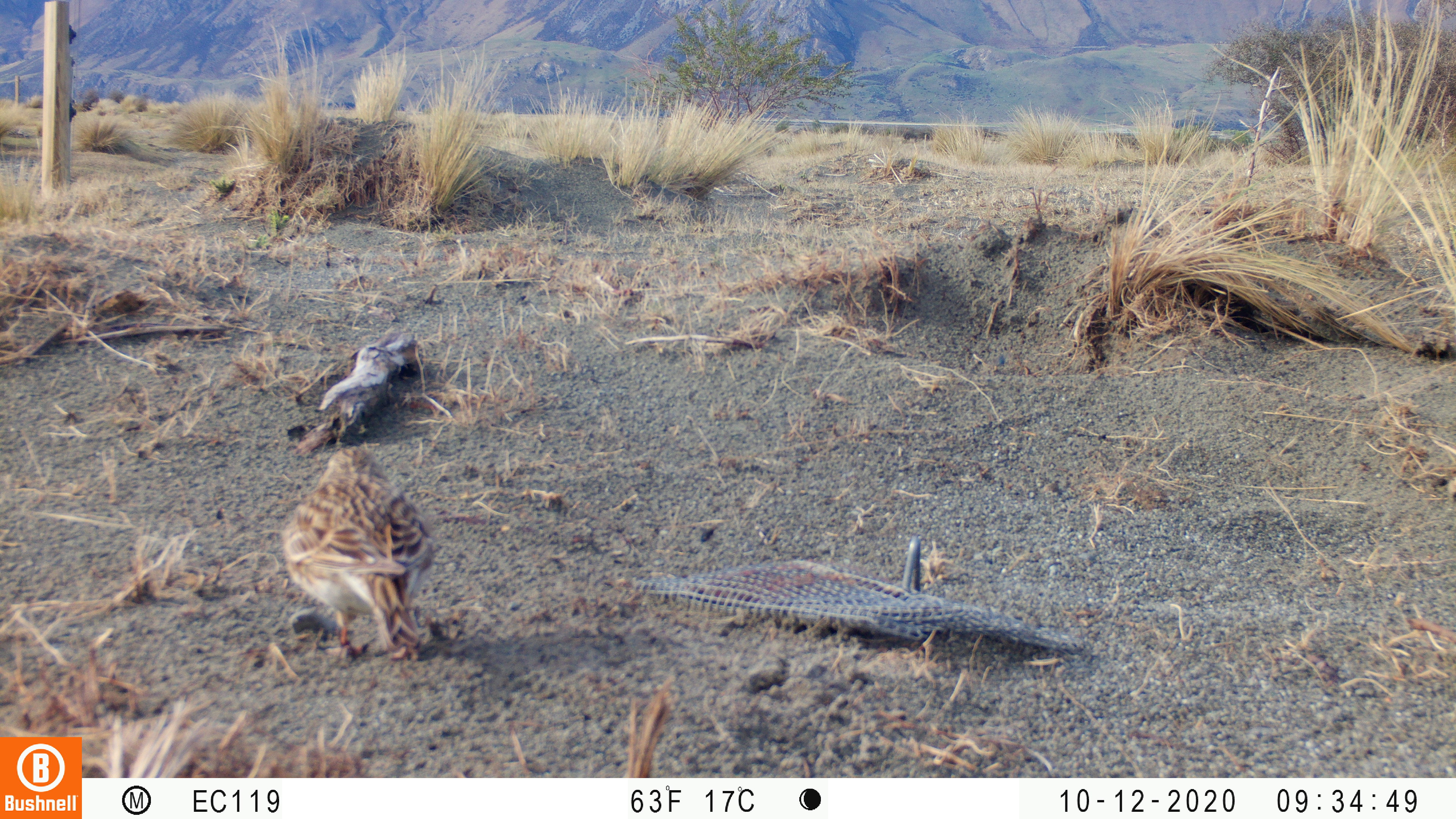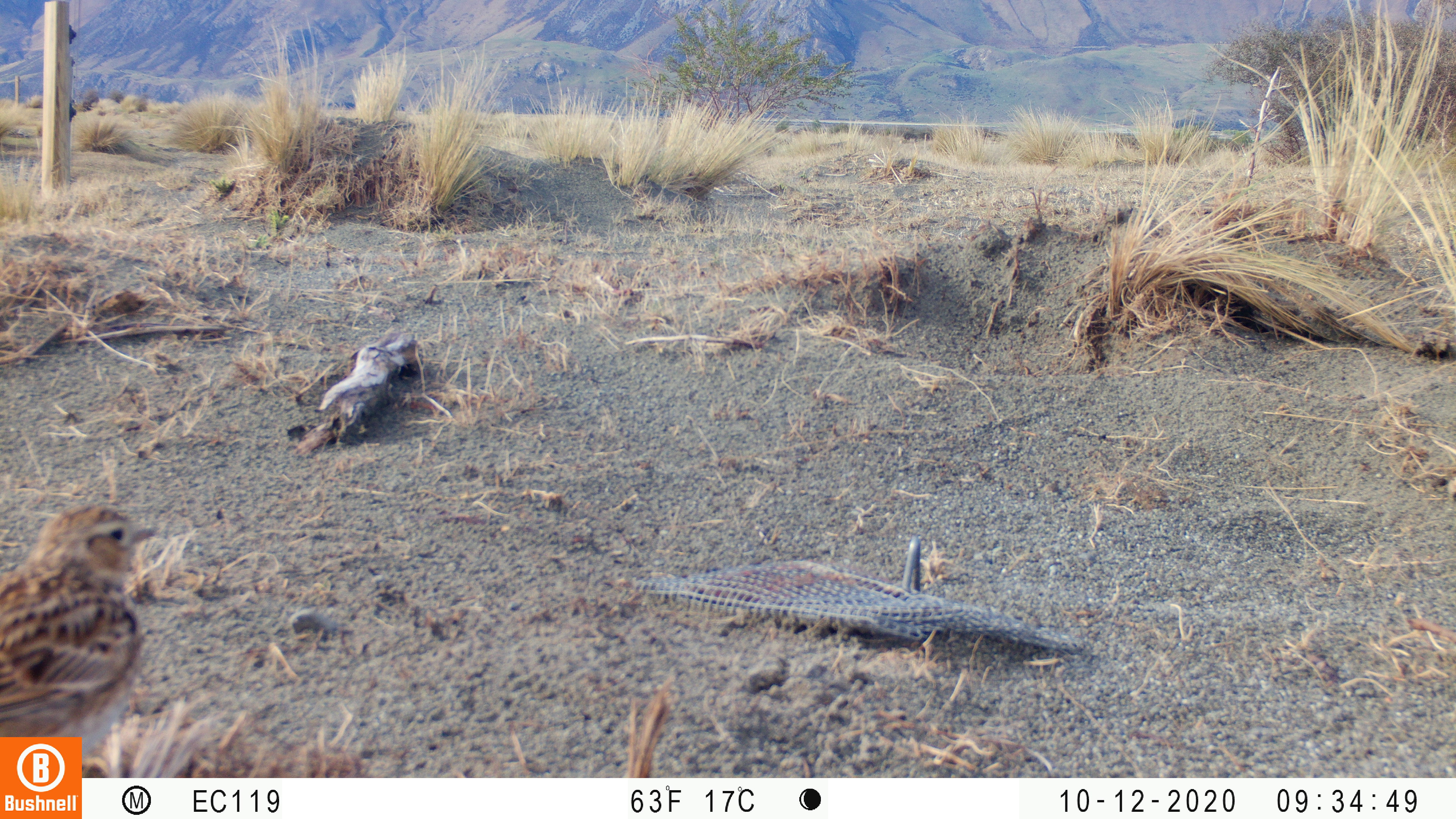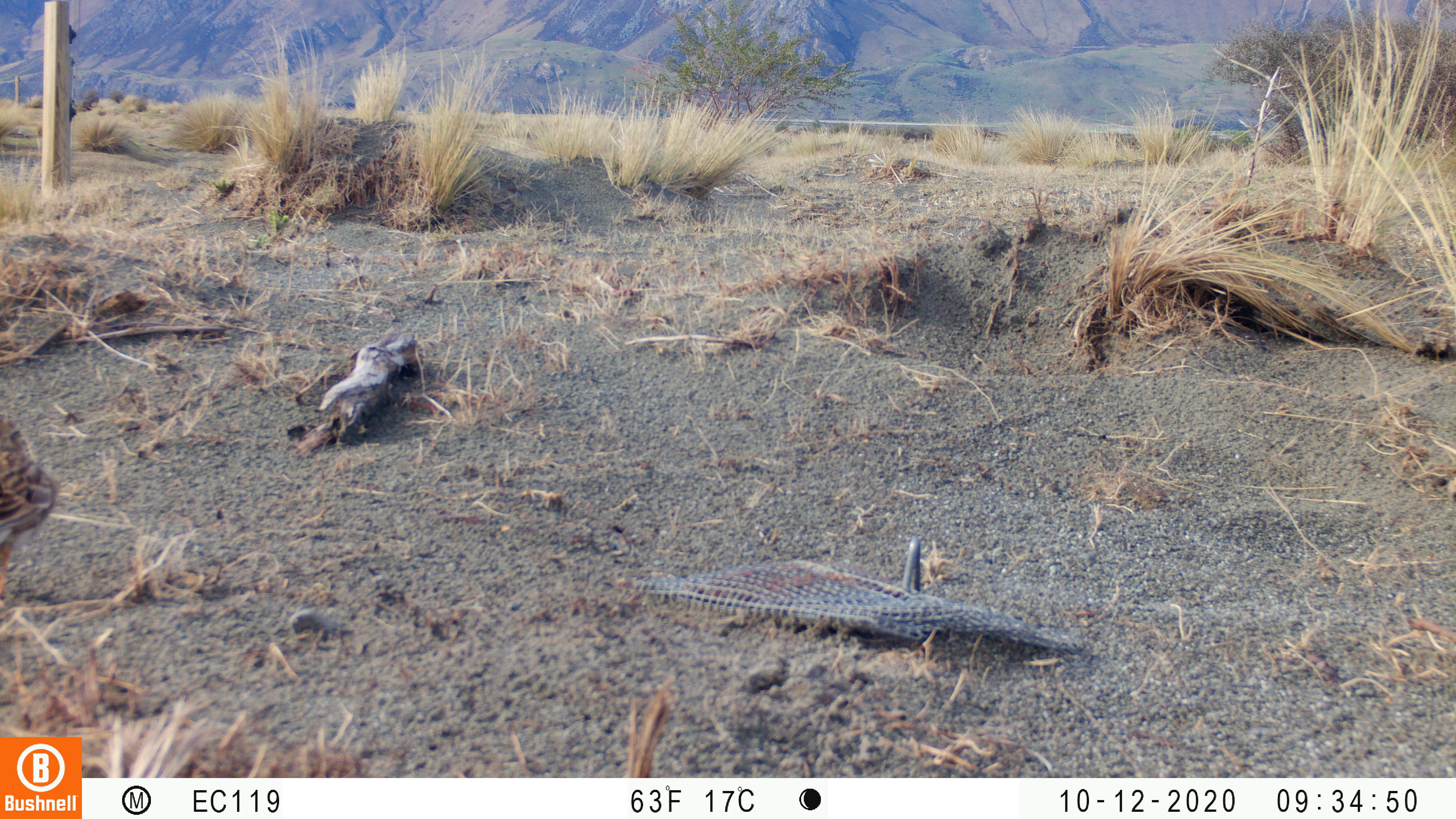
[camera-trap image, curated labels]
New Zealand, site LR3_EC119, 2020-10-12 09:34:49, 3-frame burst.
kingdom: Animalia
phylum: Chordata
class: Aves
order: Passeriformes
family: Motacillidae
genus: Anthus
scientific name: Anthus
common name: pipit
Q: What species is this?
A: Pipit (Anthus).